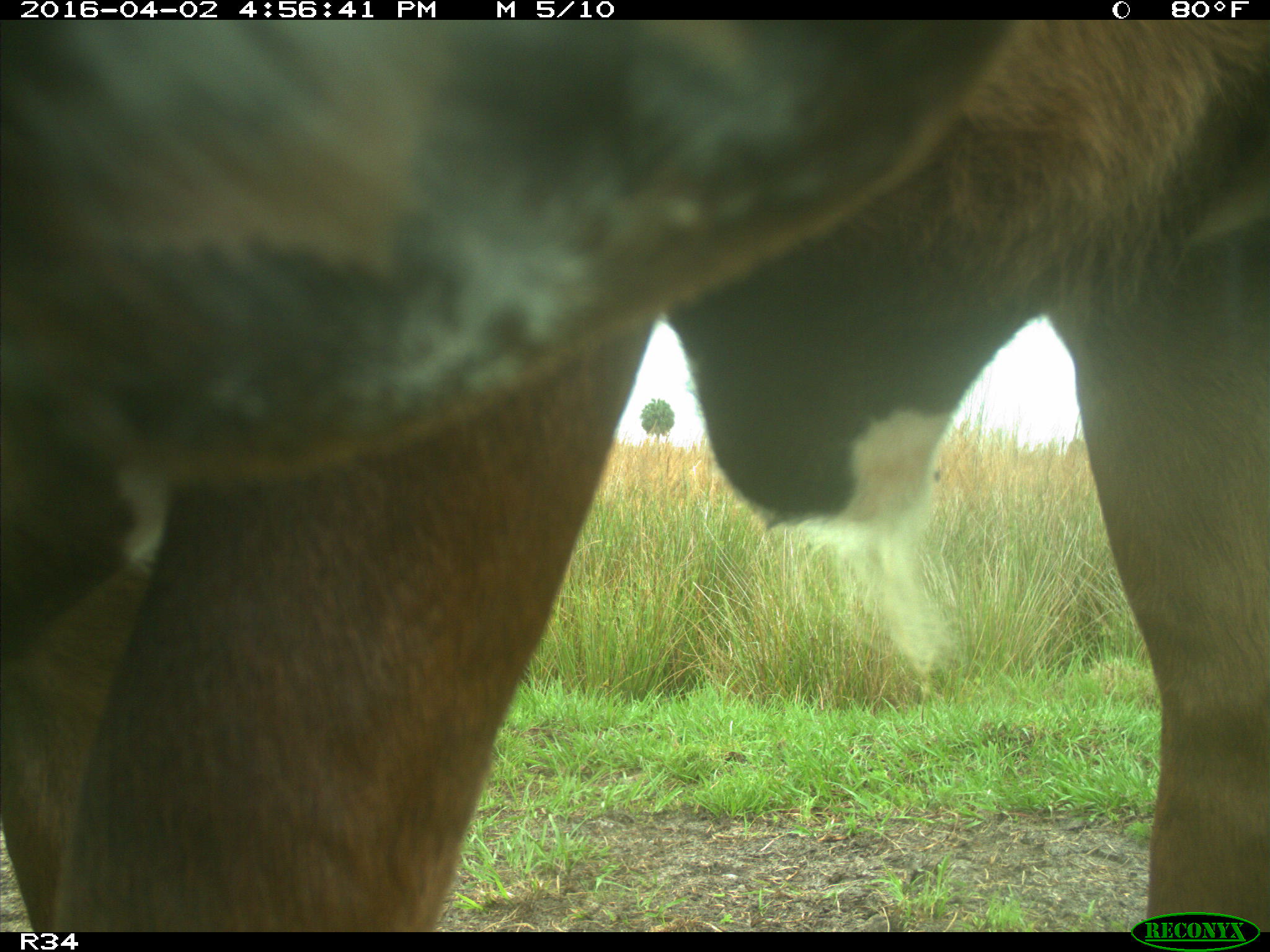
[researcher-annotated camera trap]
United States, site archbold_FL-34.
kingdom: Animalia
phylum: Chordata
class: Mammalia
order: Artiodactyla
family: Bovidae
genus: Bos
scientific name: Bos taurus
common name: domestic cow